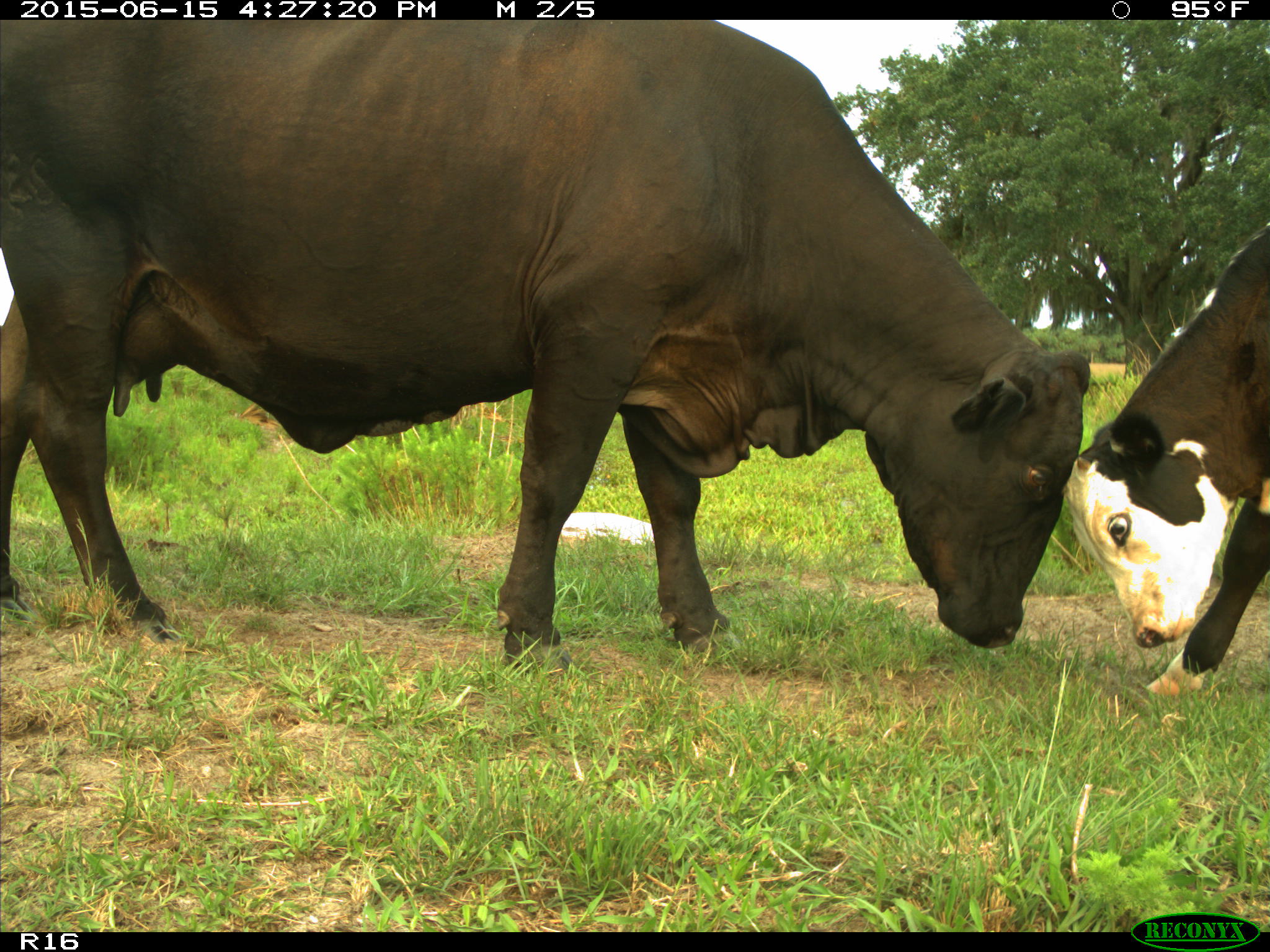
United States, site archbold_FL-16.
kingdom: Animalia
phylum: Chordata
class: Mammalia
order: Artiodactyla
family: Bovidae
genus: Bos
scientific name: Bos taurus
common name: domestic cow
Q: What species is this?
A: Bos taurus (domestic cow).